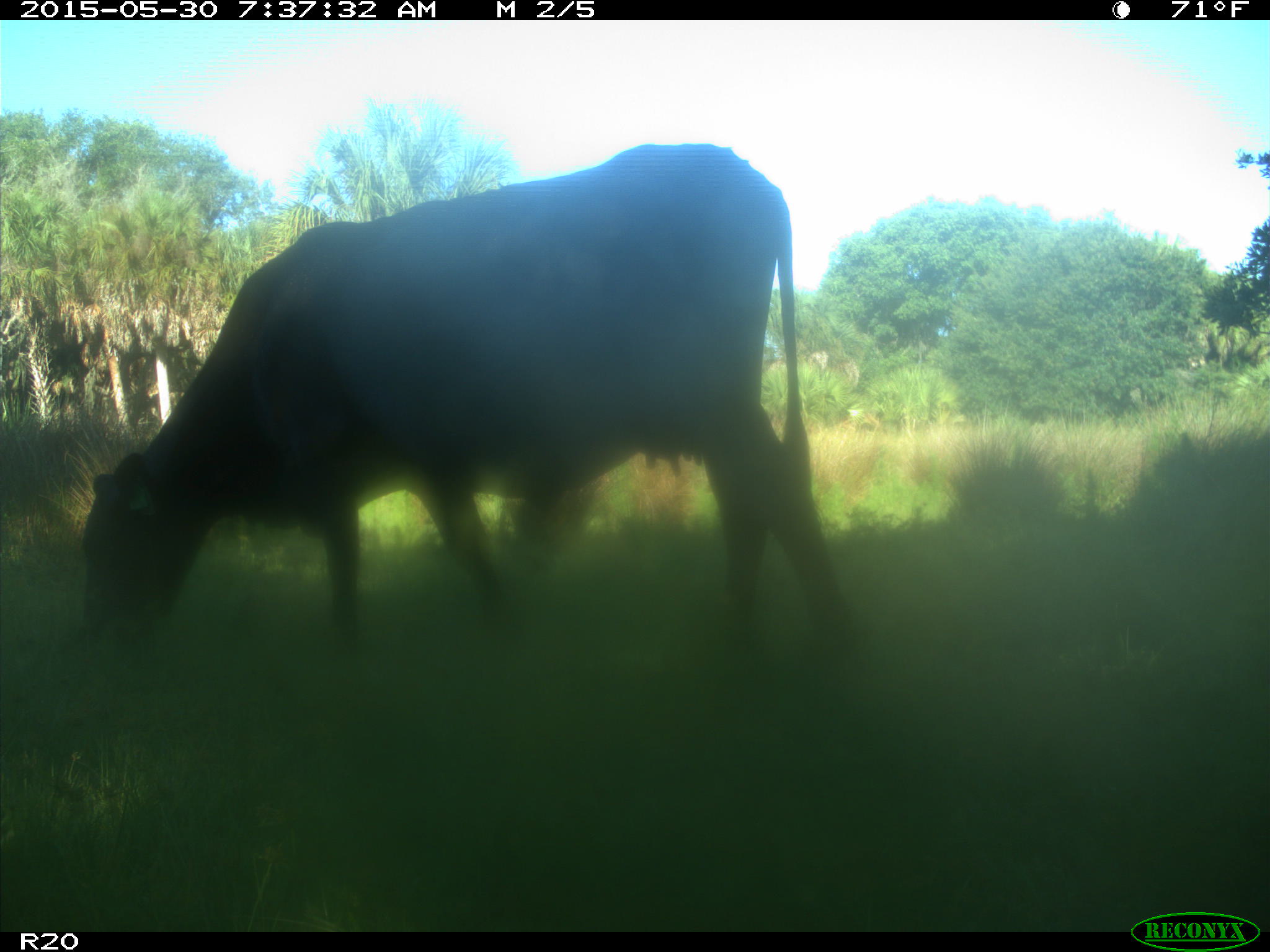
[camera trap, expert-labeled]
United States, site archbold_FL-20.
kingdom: Animalia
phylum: Chordata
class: Mammalia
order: Artiodactyla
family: Bovidae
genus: Bos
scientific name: Bos taurus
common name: domestic cow